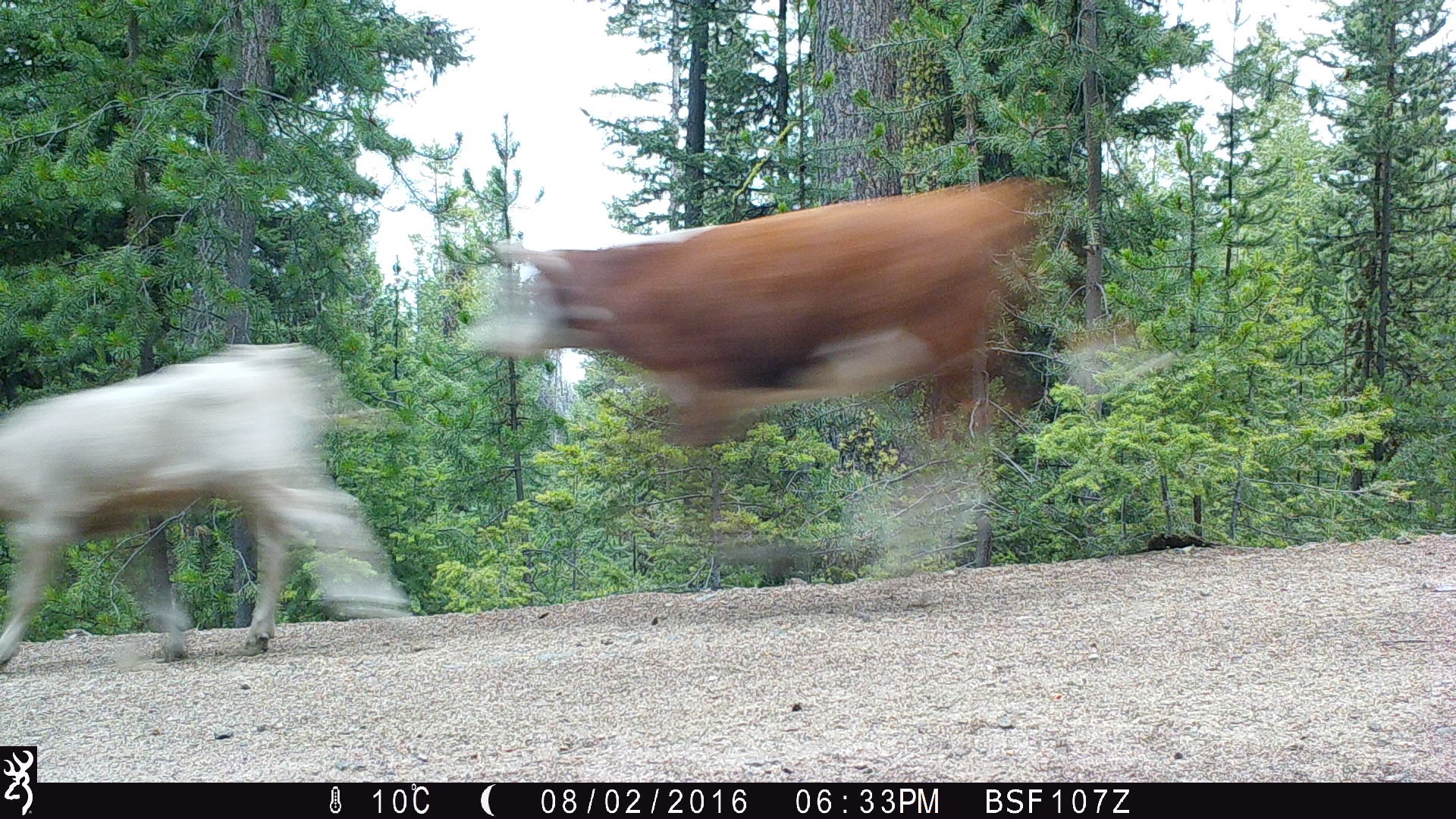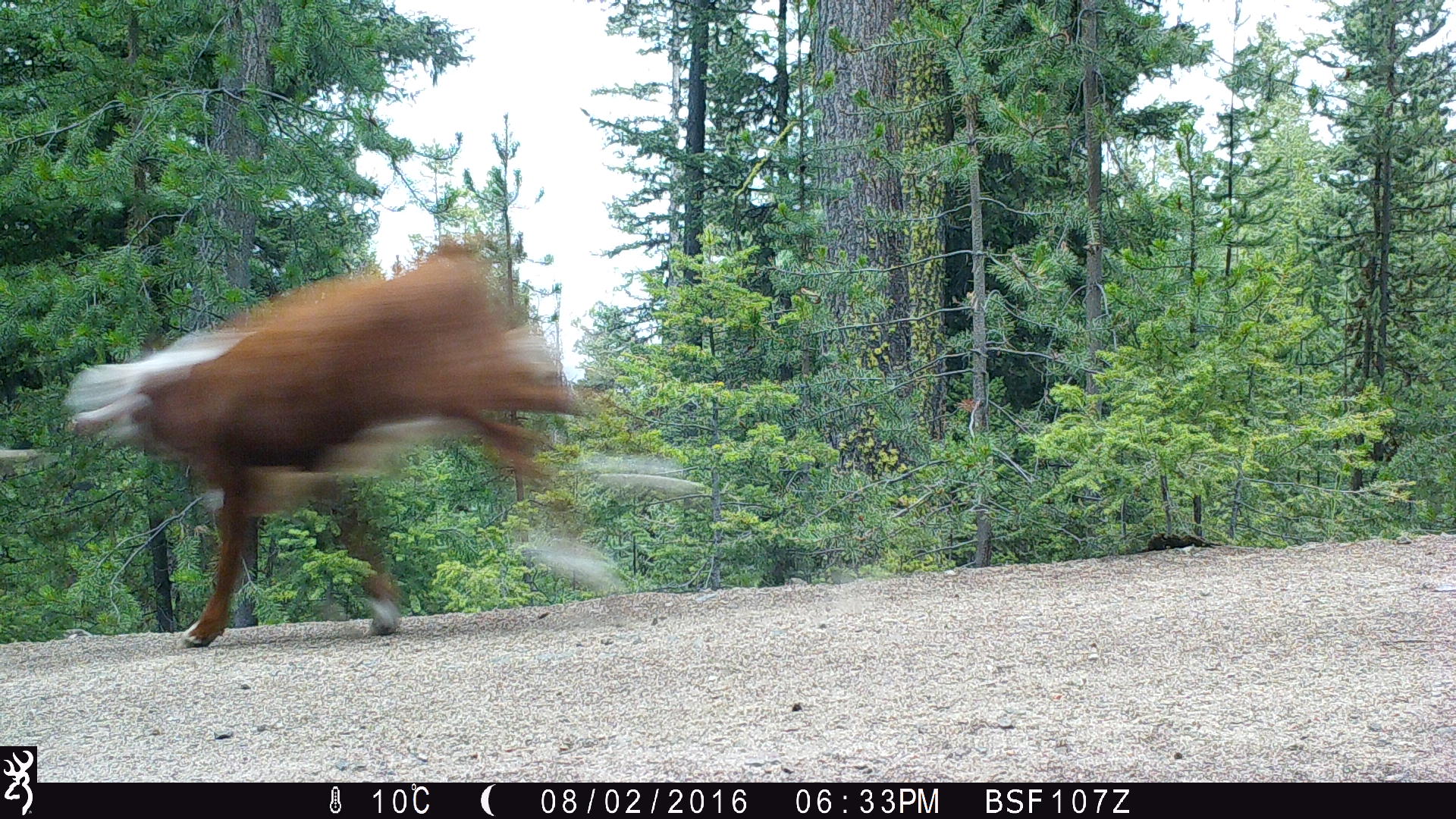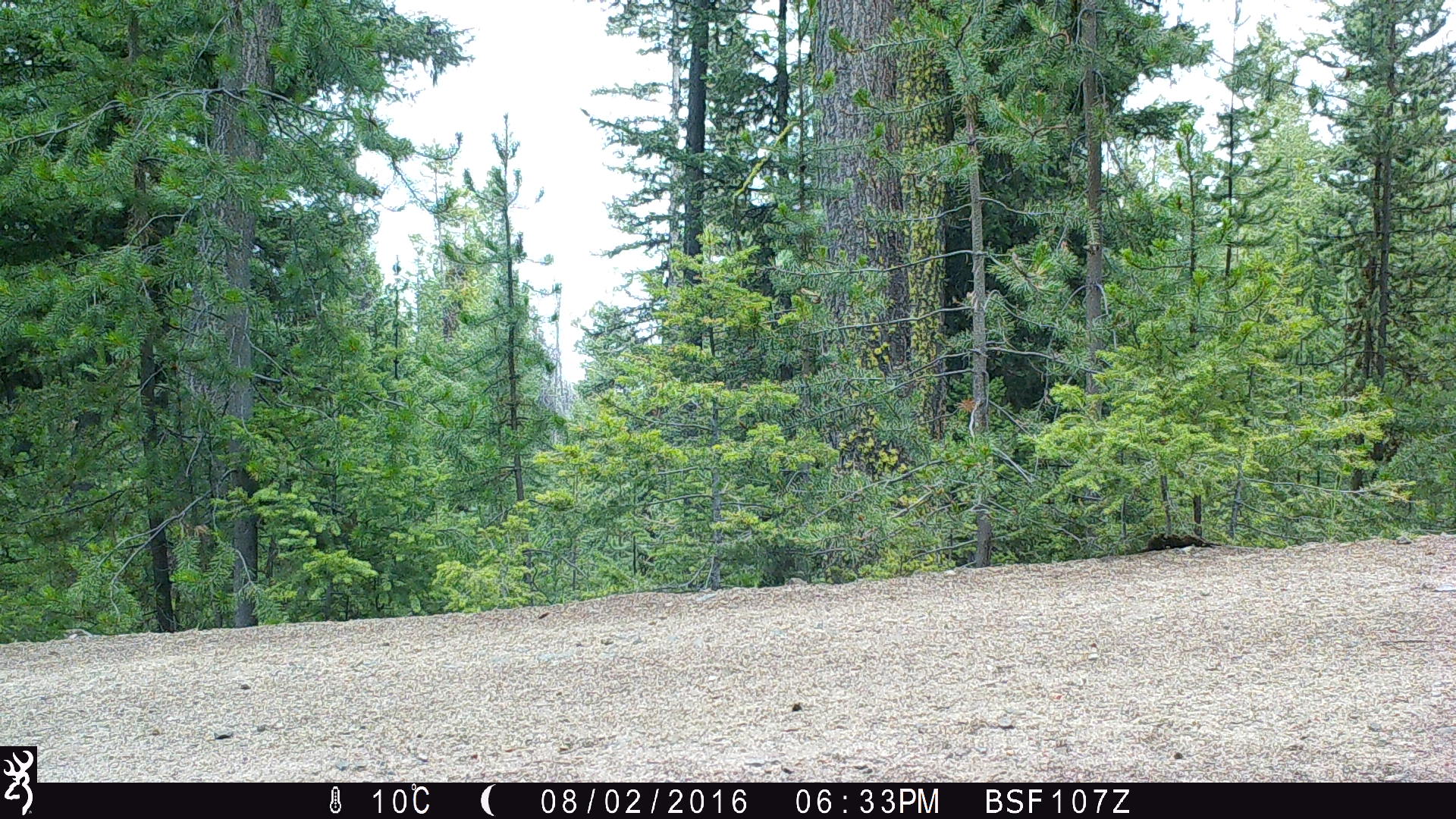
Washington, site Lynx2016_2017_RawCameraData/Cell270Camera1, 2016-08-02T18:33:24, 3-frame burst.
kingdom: Animalia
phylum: Chordata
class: Mammalia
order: Artiodactyla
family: Bovidae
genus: Bos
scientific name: Bos taurus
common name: domestic cattle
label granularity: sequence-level